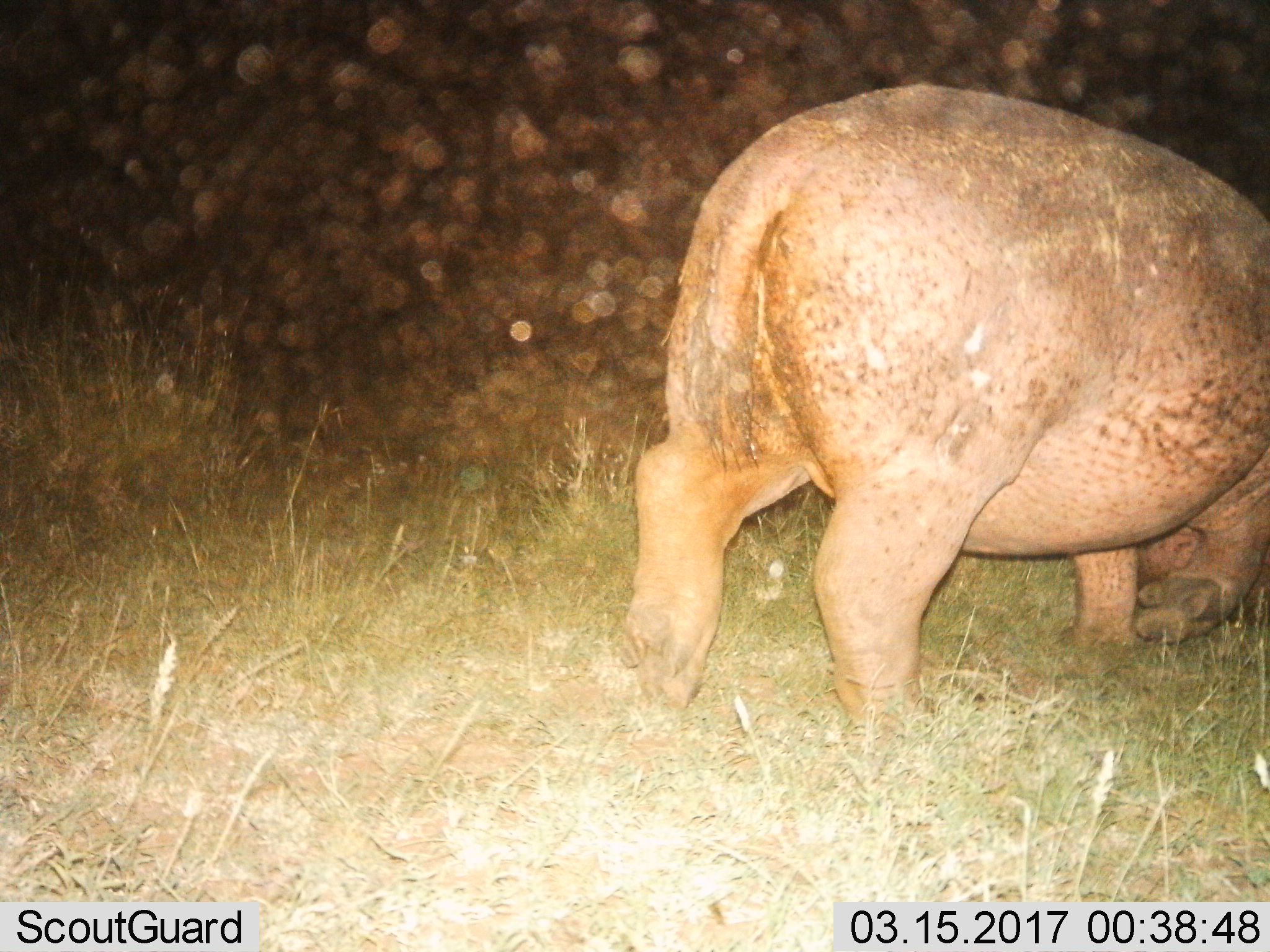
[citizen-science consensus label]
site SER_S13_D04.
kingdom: Animalia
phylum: Chordata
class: Mammalia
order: Artiodactyla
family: Hippopotamidae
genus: Hippopotamus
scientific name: Hippopotamus amphibius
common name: hippopotamus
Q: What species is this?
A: Hippopotamus (Hippopotamus amphibius).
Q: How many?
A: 1.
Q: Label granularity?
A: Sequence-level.